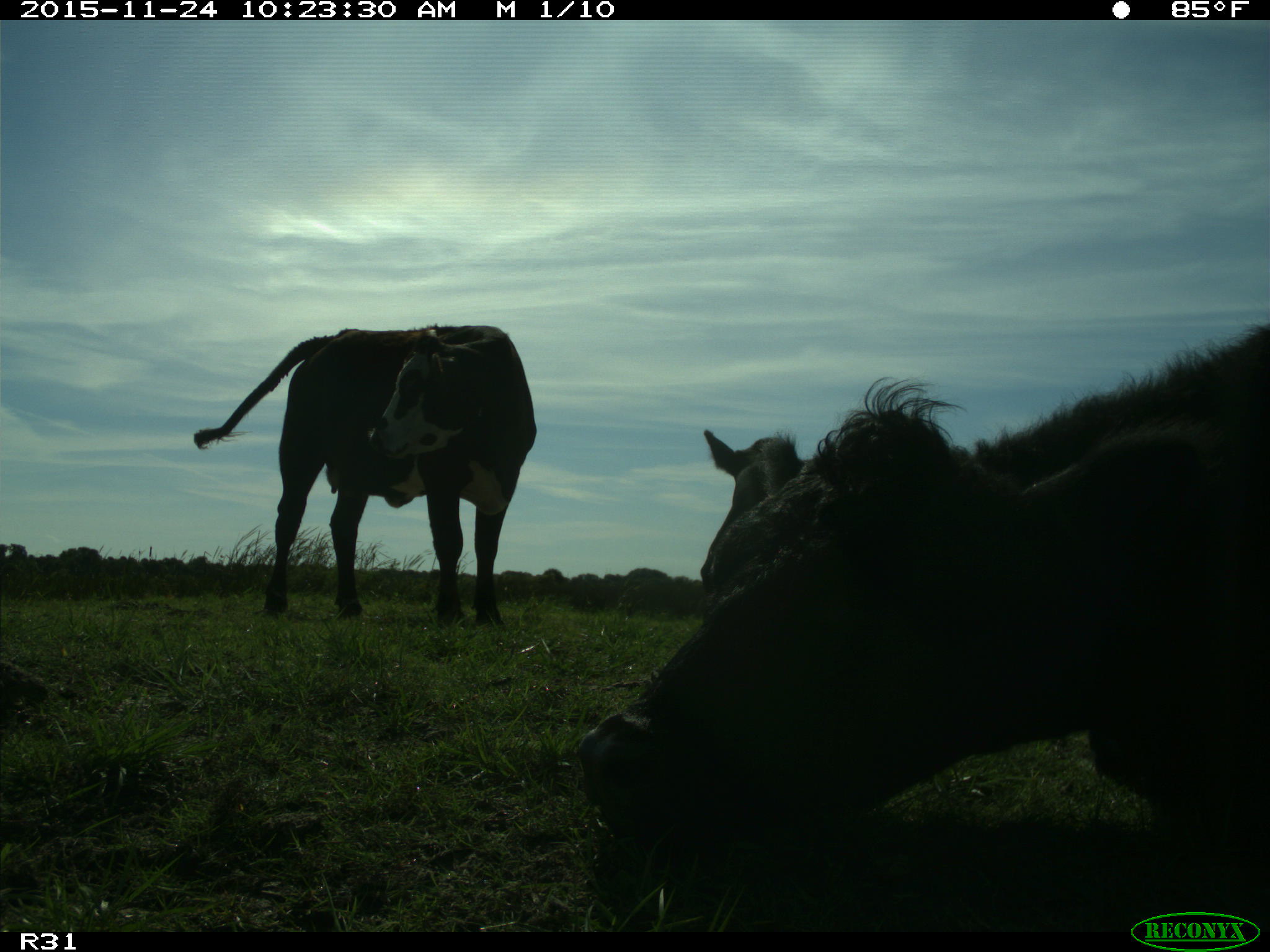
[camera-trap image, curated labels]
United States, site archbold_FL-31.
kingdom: Animalia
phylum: Chordata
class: Mammalia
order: Artiodactyla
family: Bovidae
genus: Bos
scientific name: Bos taurus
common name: domestic cow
Bos taurus (domestic cow).